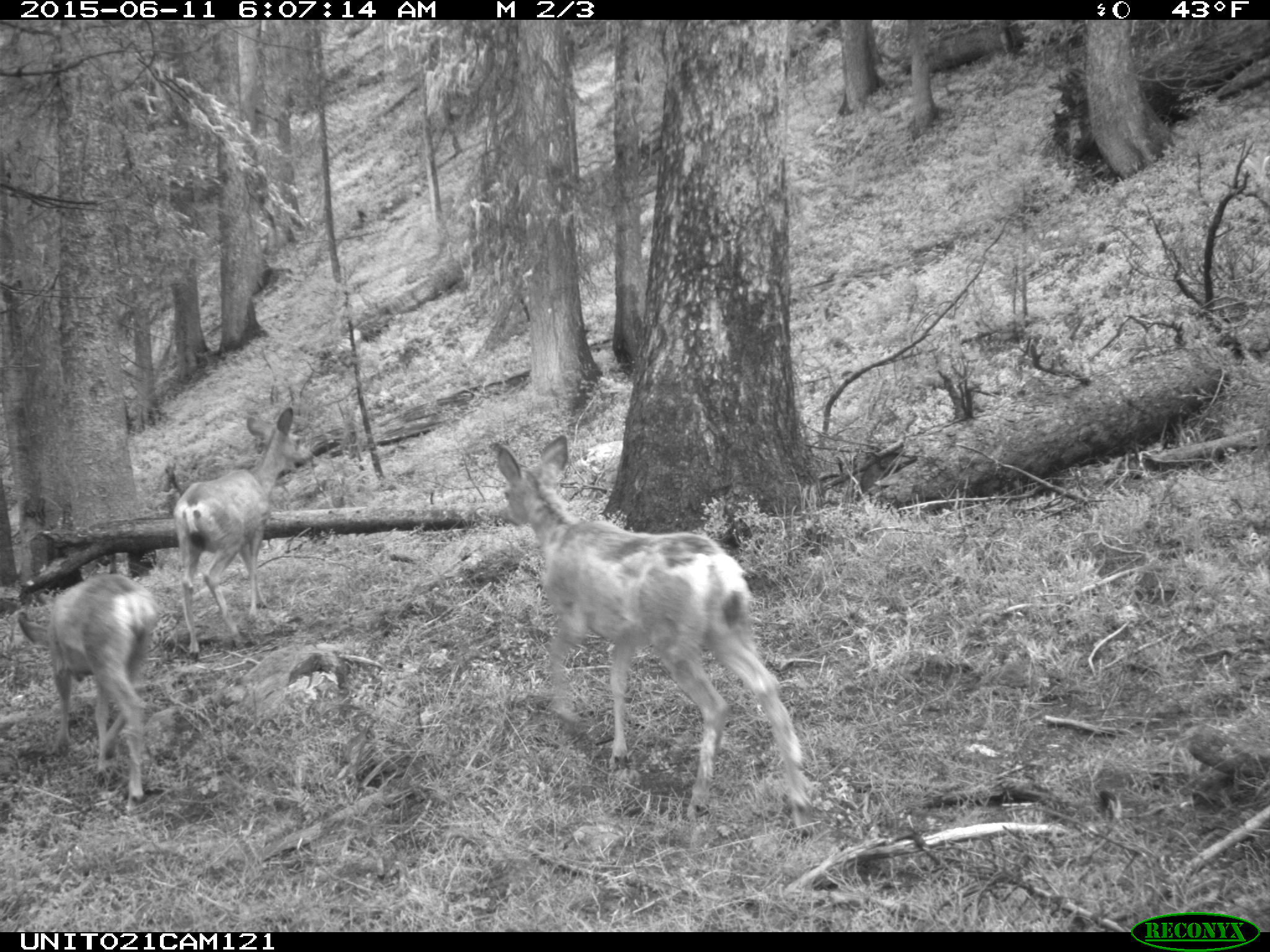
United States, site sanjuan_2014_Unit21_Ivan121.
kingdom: Animalia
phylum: Chordata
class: Mammalia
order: Artiodactyla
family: Cervidae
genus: Odocoileus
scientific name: Odocoileus hemionus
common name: mule deer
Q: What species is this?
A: Odocoileus hemionus (mule deer).